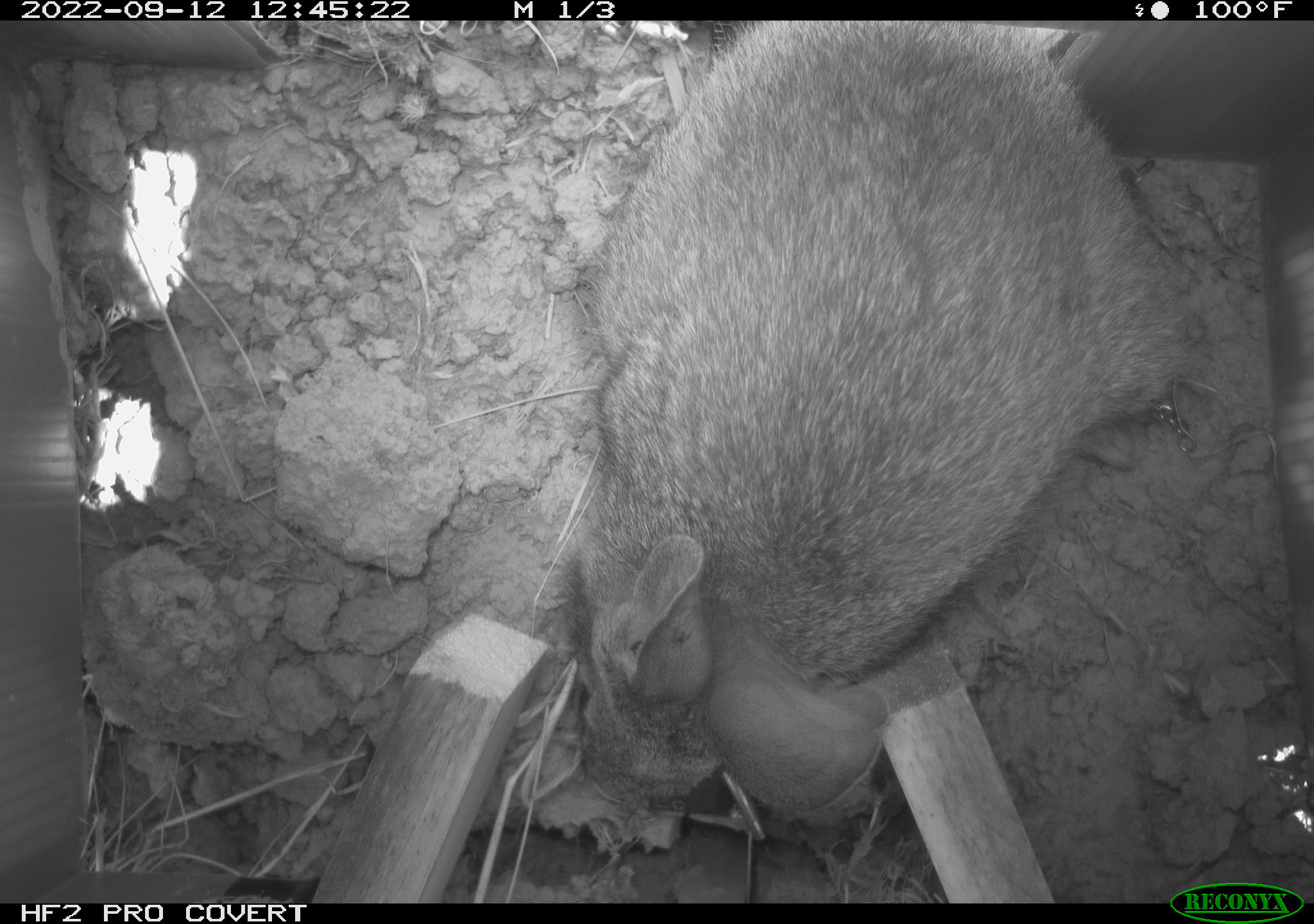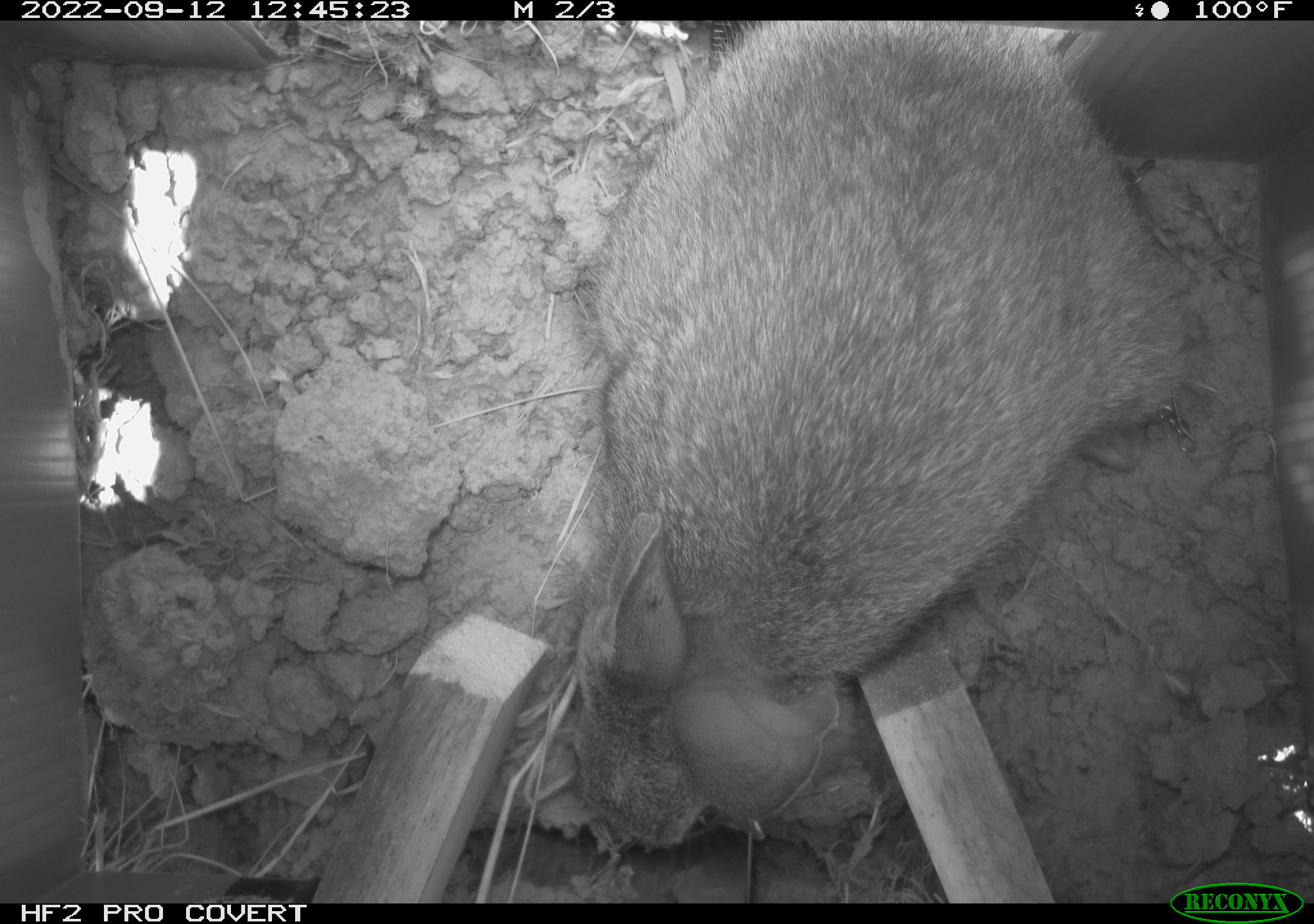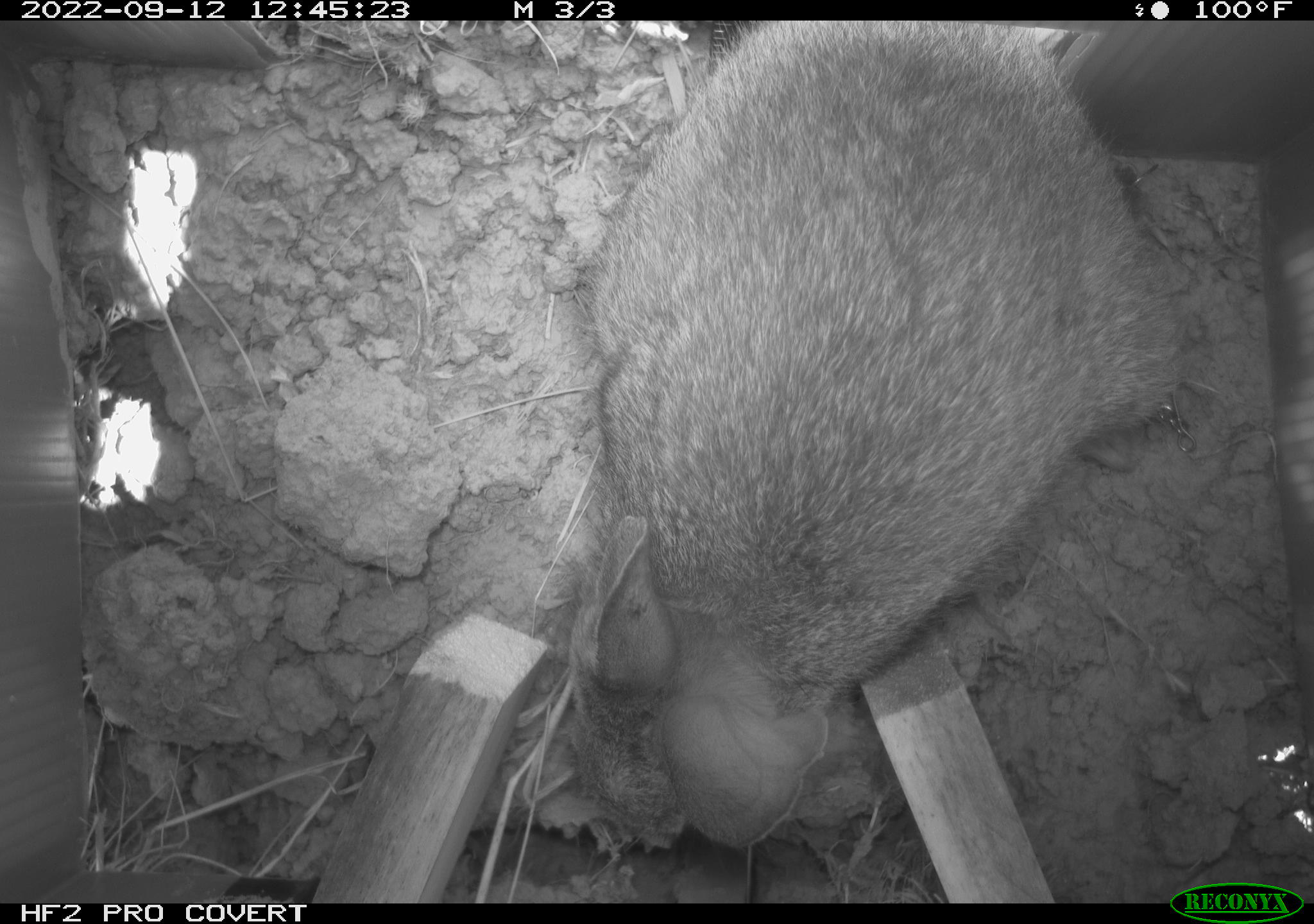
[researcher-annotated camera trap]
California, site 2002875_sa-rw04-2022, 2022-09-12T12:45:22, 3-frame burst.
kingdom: Animalia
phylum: Chordata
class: Mammalia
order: Lagomorpha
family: Leporidae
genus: Sylvilagus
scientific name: Sylvilagus bachmani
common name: brush rabbit